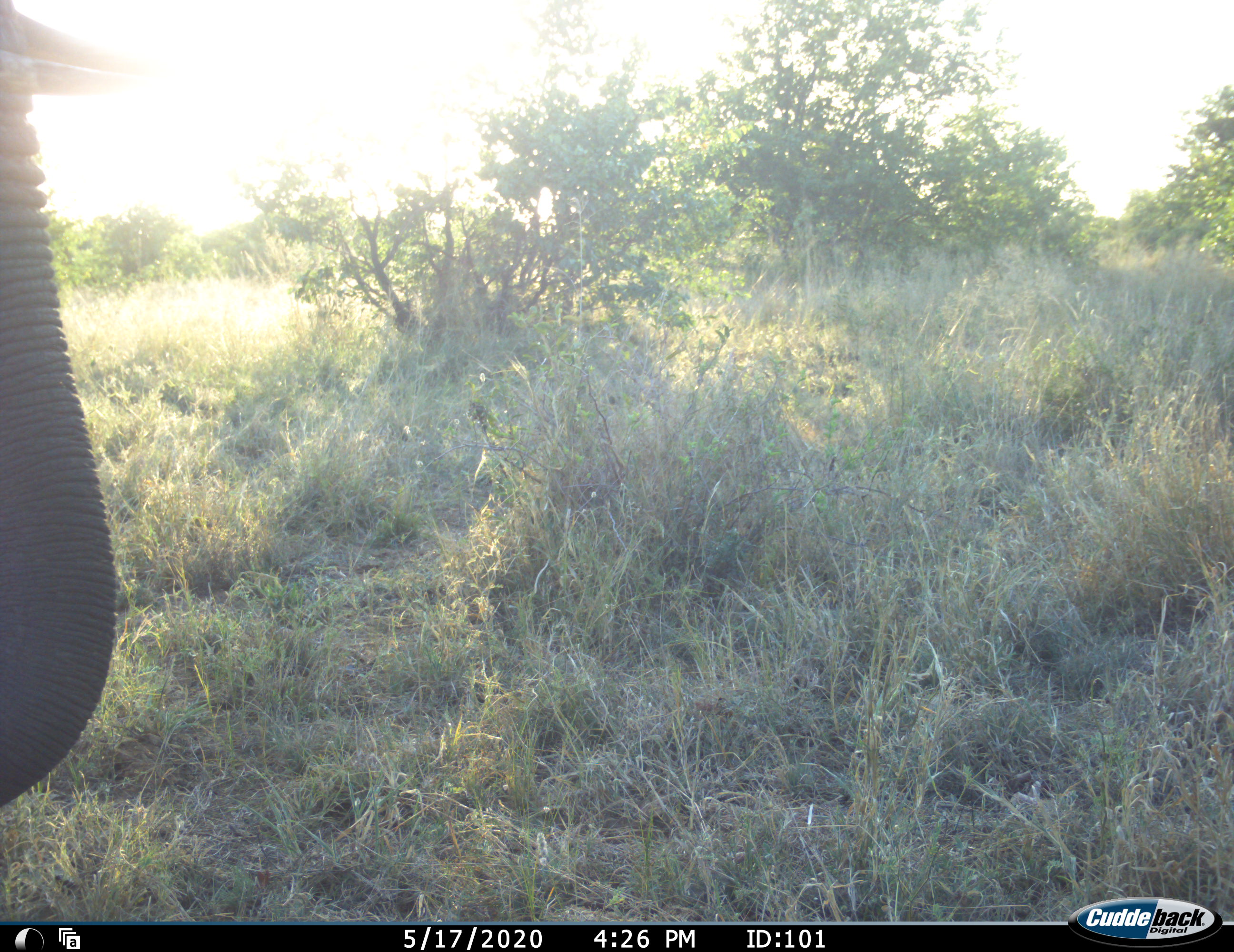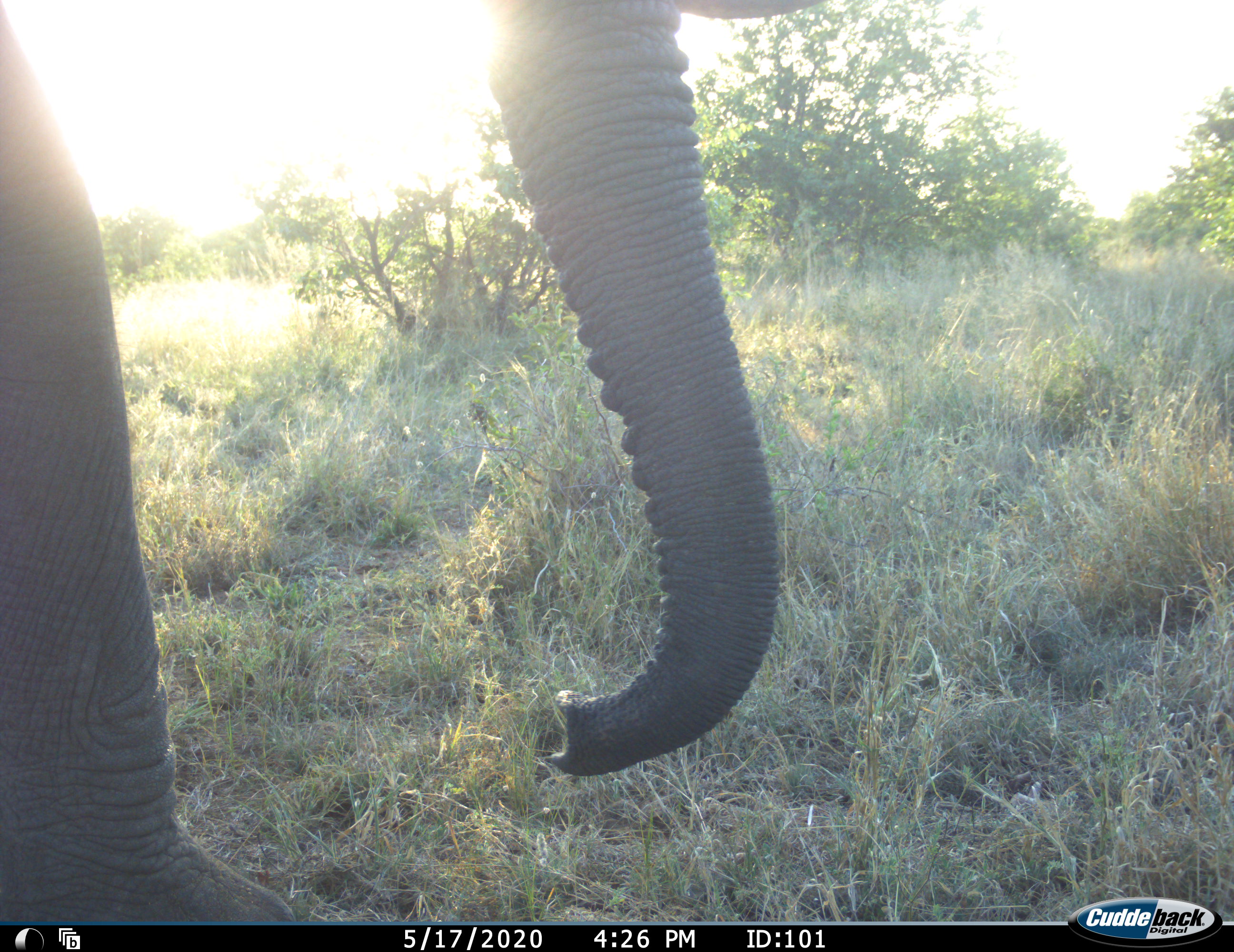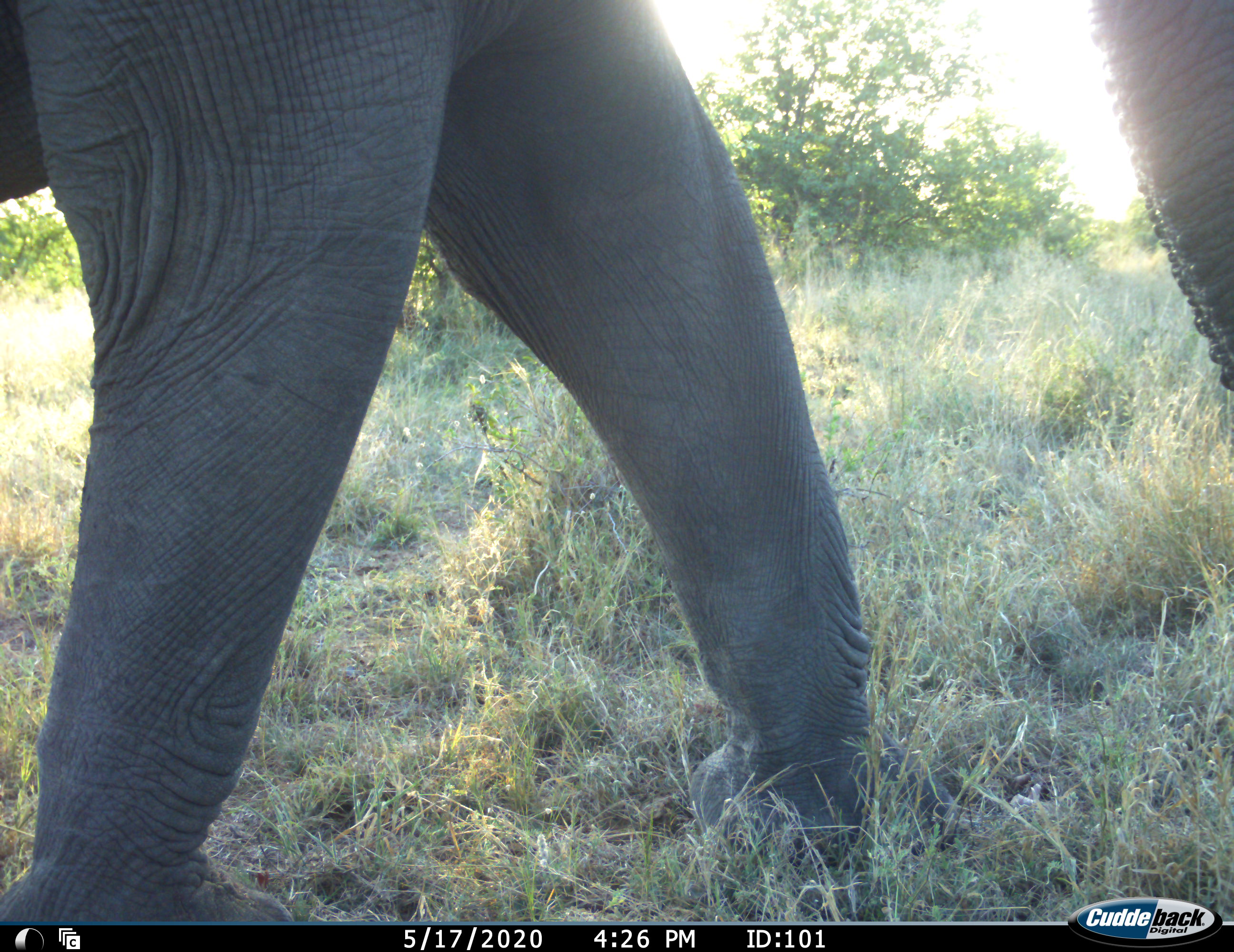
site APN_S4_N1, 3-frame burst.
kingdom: Animalia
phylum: Chordata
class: Mammalia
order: Proboscidea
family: Elephantidae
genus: Loxodonta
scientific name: Loxodonta africana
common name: african bush elephant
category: elephant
Elephant (african bush elephant) (Loxodonta africana), count 1. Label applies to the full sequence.